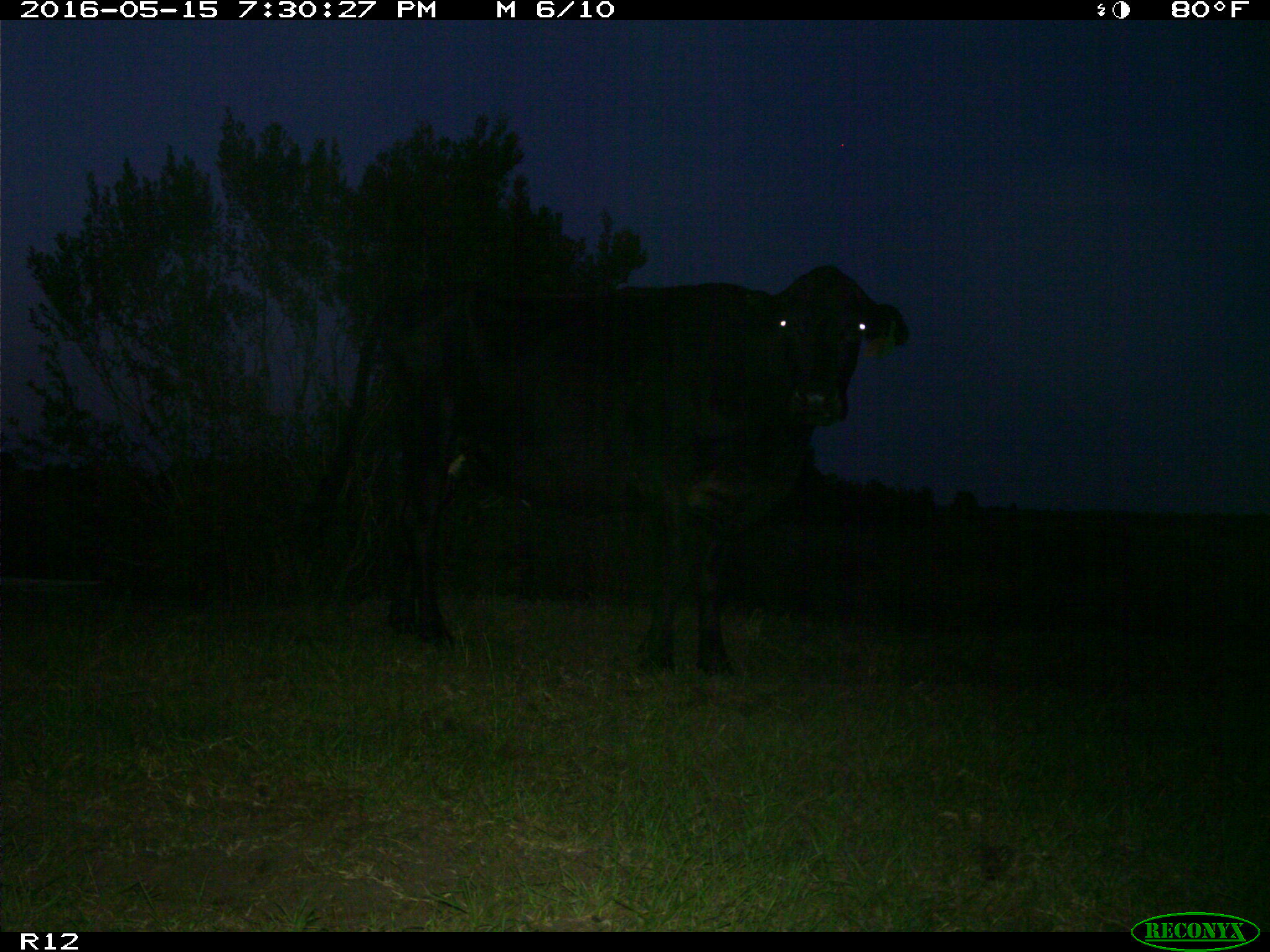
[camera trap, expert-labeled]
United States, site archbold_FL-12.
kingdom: Animalia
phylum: Chordata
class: Mammalia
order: Artiodactyla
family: Bovidae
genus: Bos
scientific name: Bos taurus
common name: domestic cow